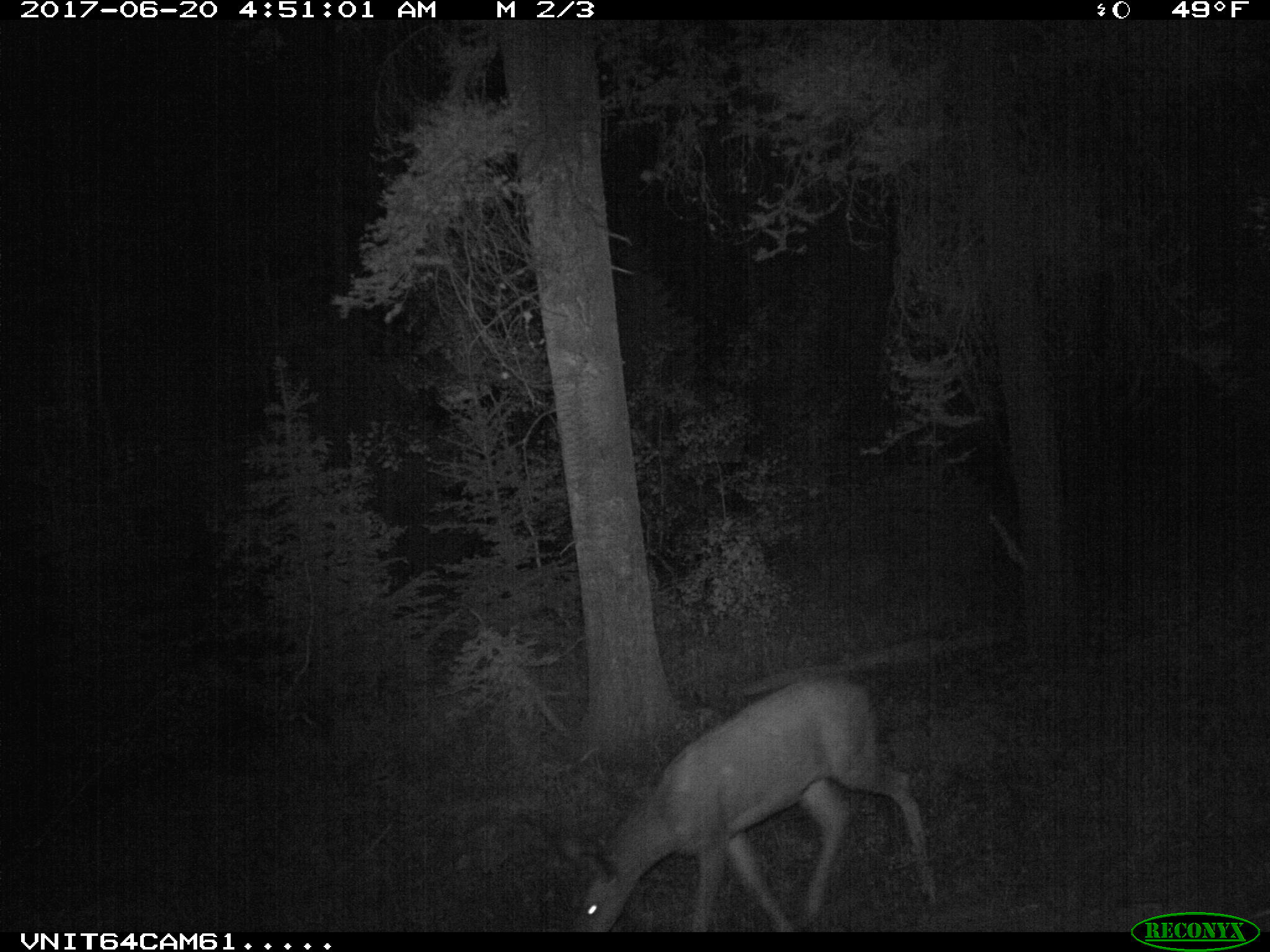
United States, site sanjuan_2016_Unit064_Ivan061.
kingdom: Animalia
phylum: Chordata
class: Mammalia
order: Artiodactyla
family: Cervidae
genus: Odocoileus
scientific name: Odocoileus hemionus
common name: mule deer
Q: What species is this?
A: Odocoileus hemionus (mule deer).